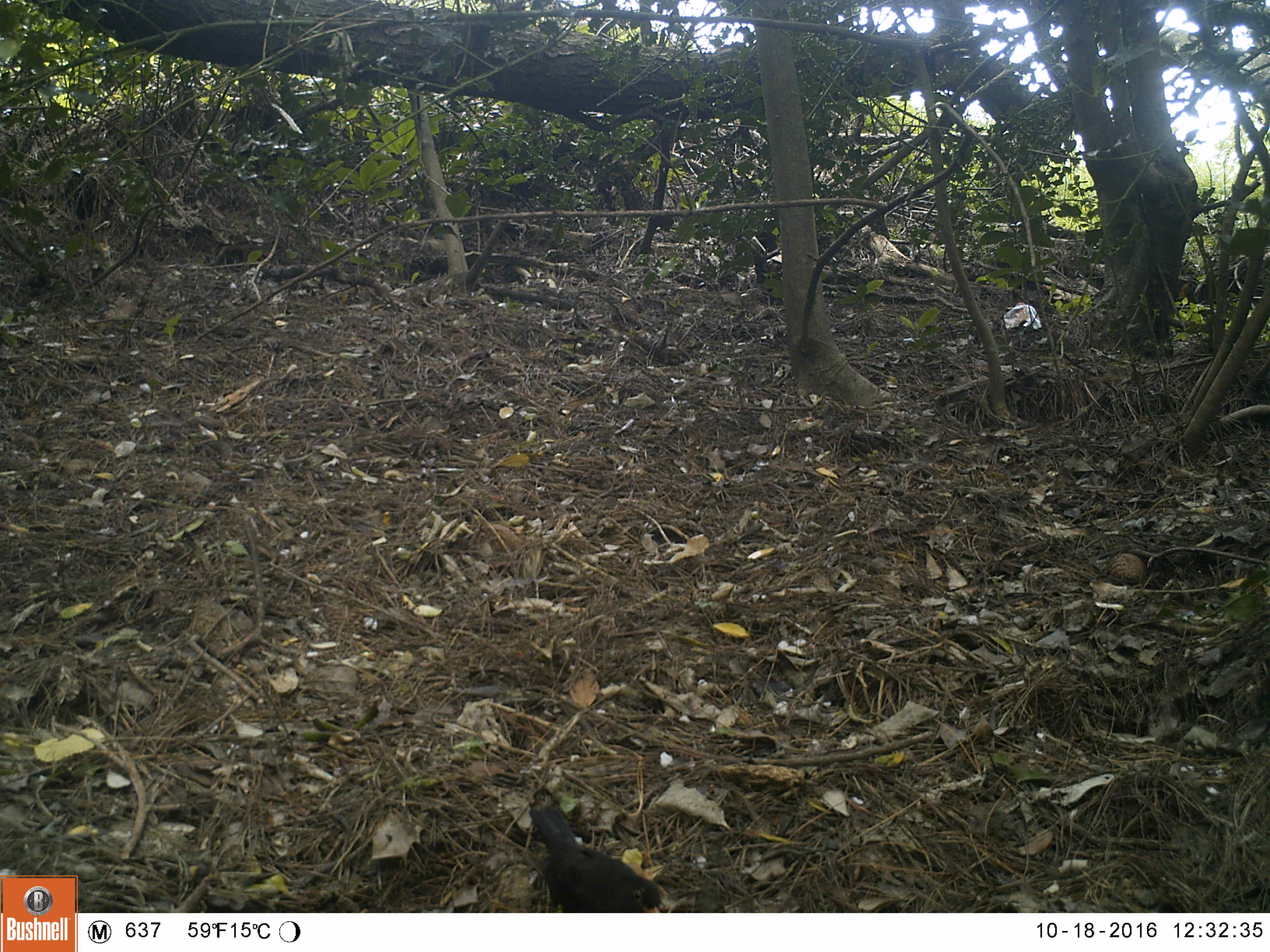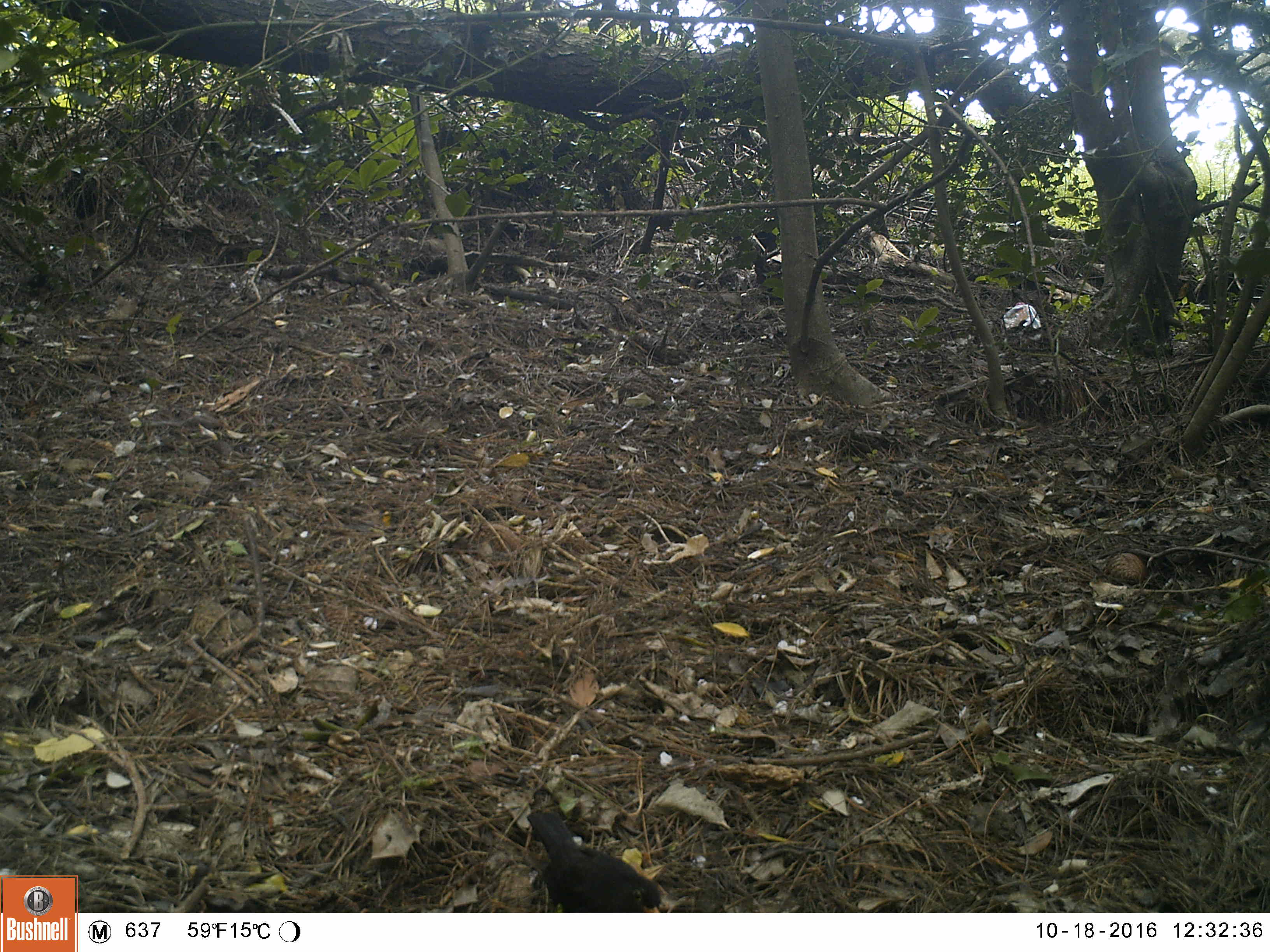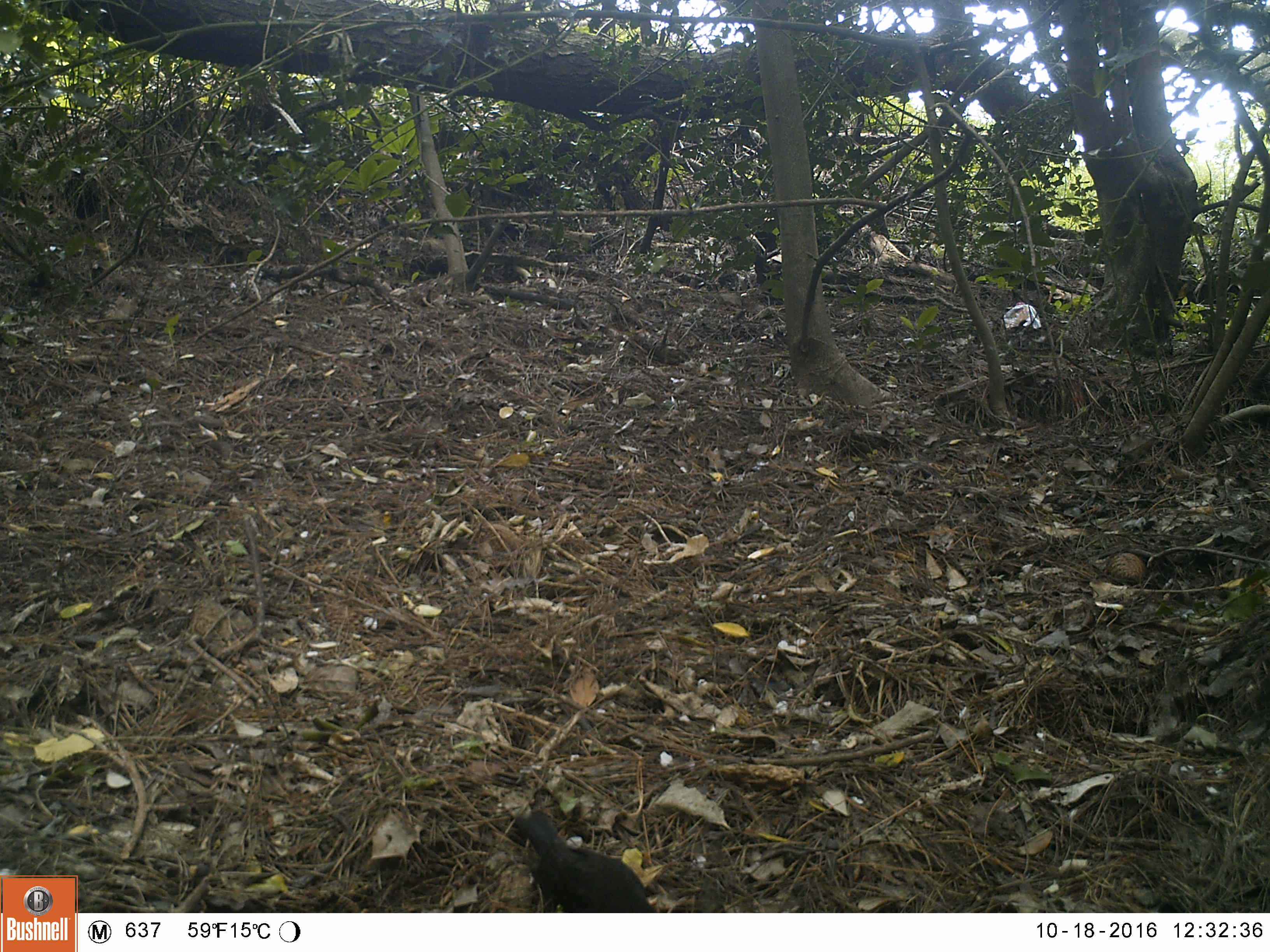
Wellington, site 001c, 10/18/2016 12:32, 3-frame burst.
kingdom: Animalia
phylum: Chordata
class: Aves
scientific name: Aves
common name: bird